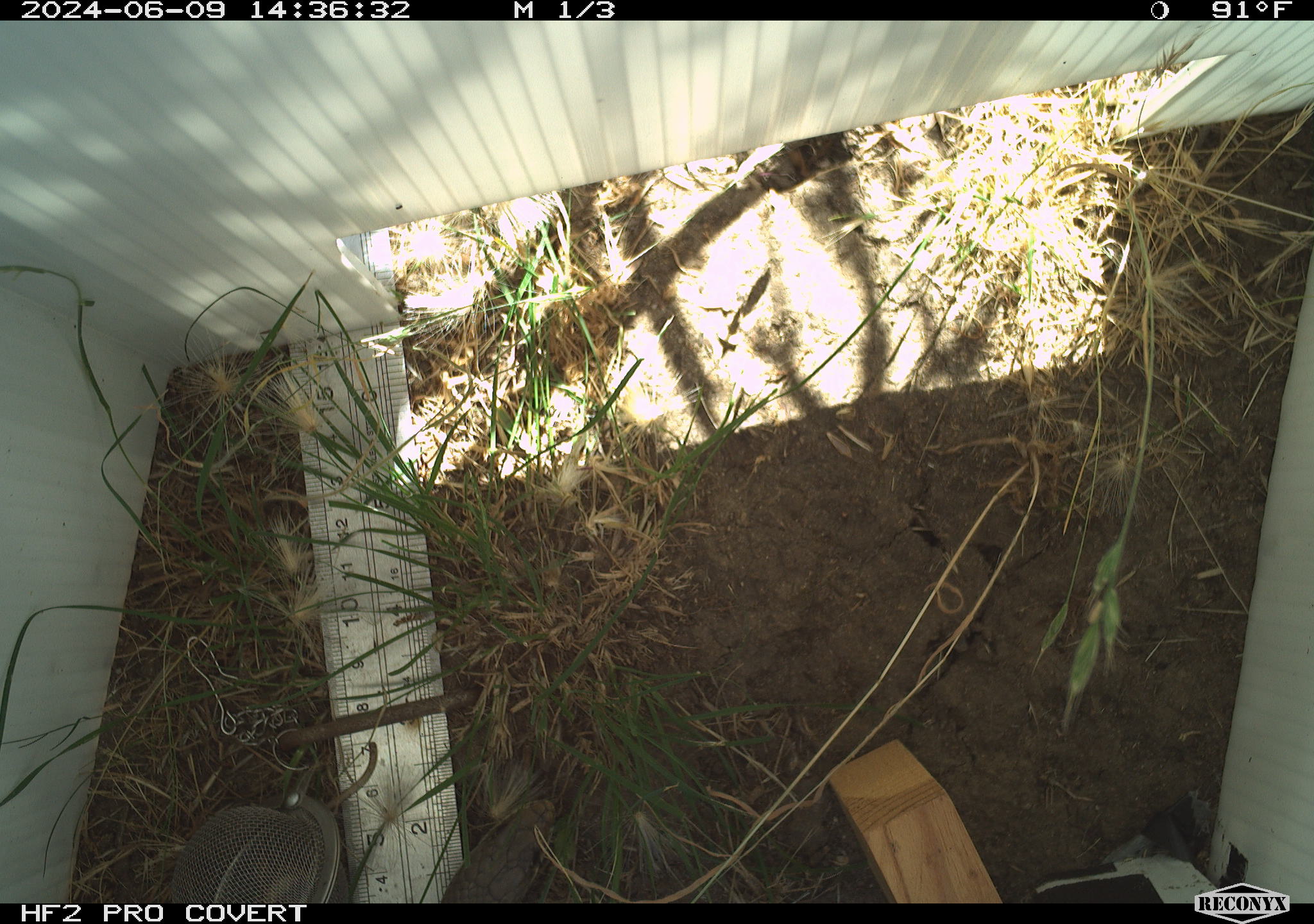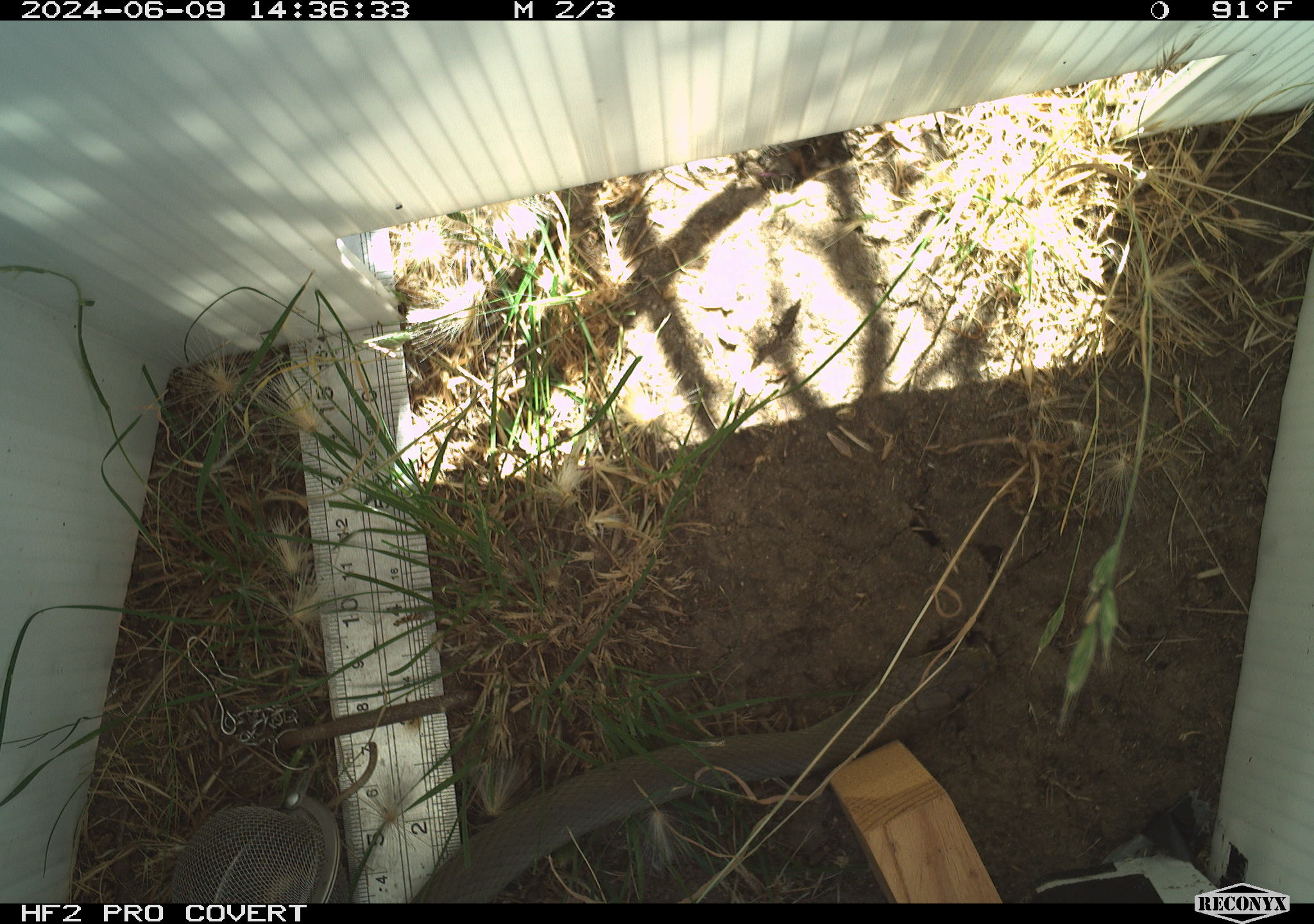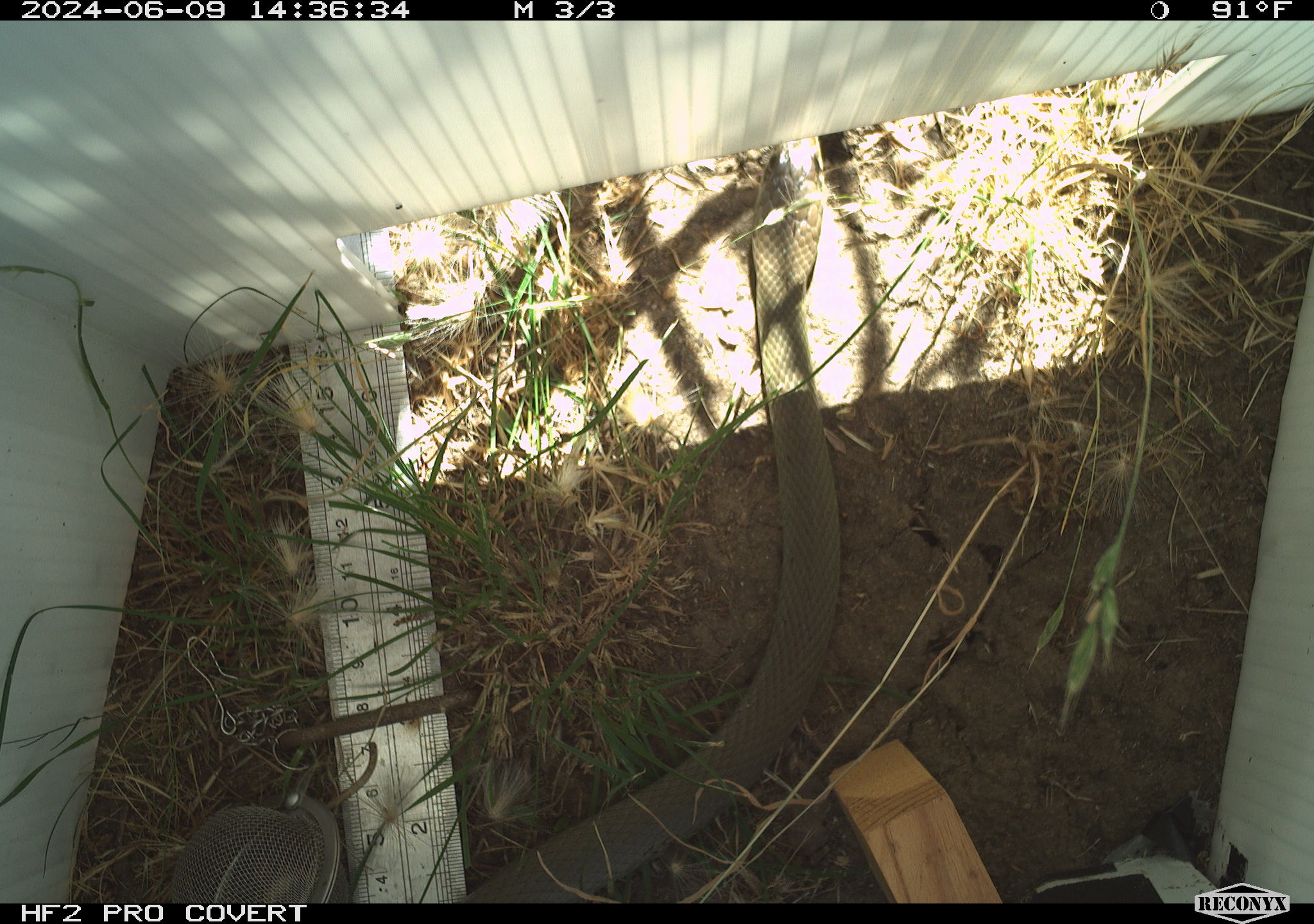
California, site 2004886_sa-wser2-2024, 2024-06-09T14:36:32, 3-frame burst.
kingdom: Animalia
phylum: Chordata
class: Reptilia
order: Squamata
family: Colubridae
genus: Coluber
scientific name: Coluber constrictor mormon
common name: western yellow-bellied racer